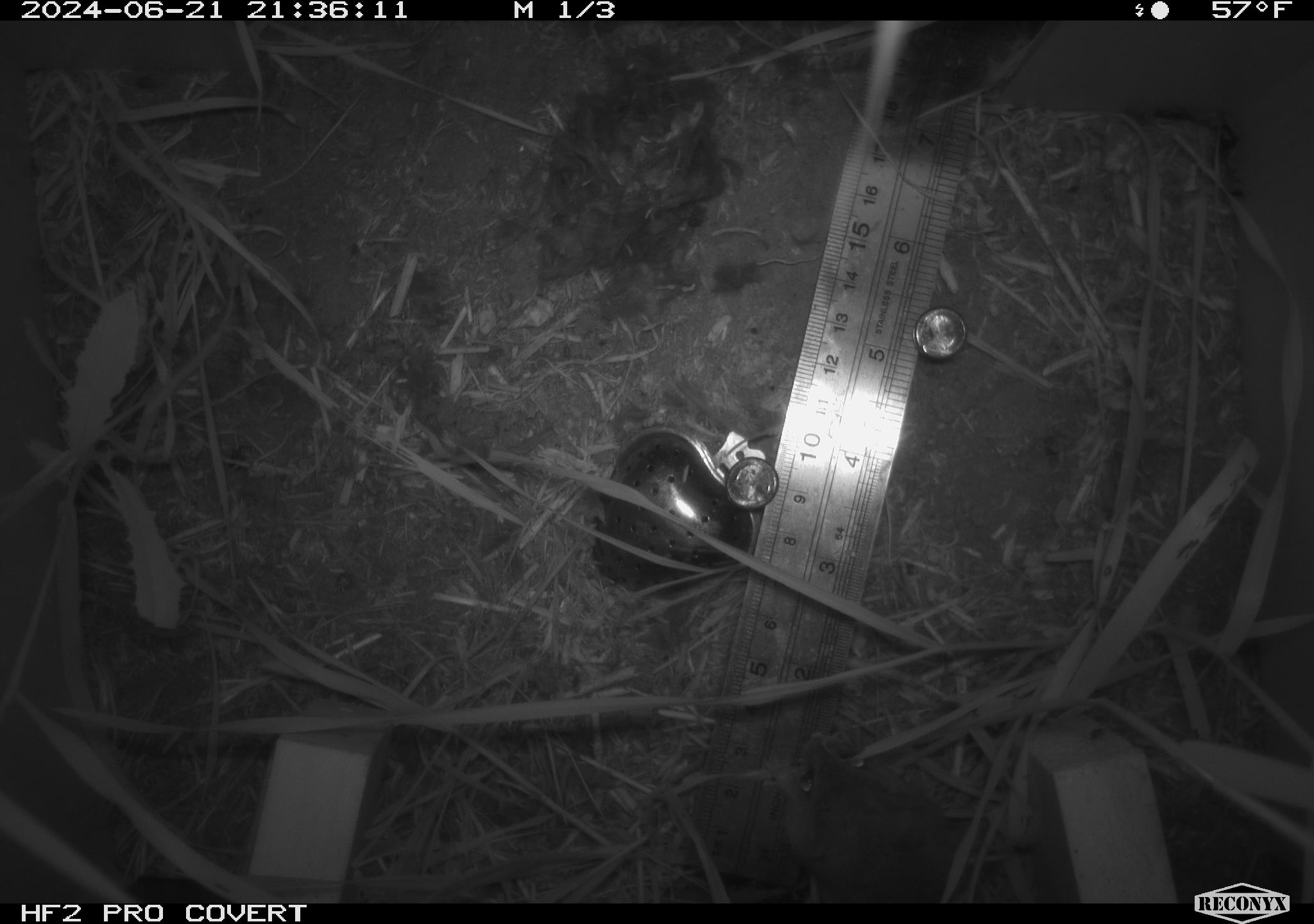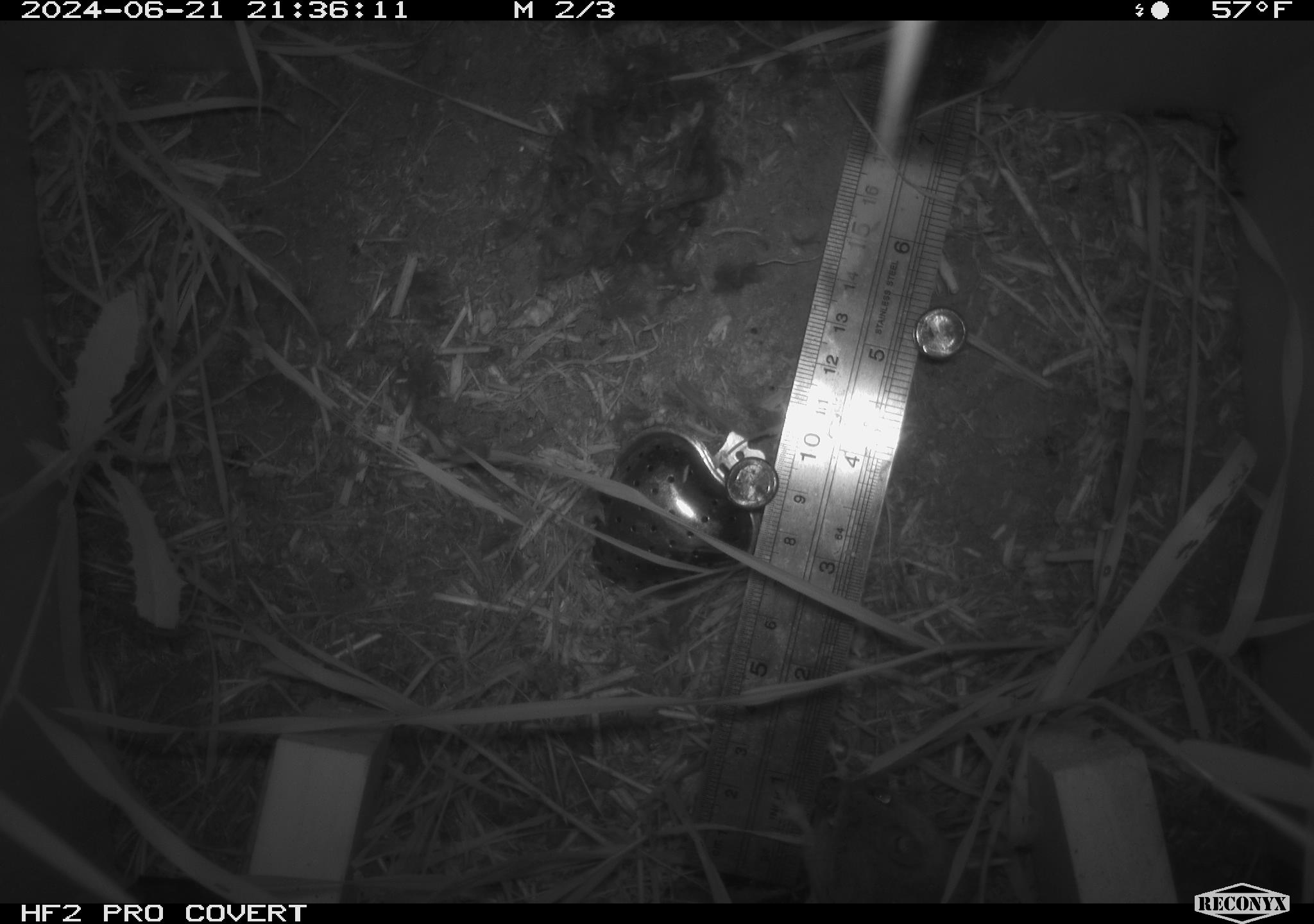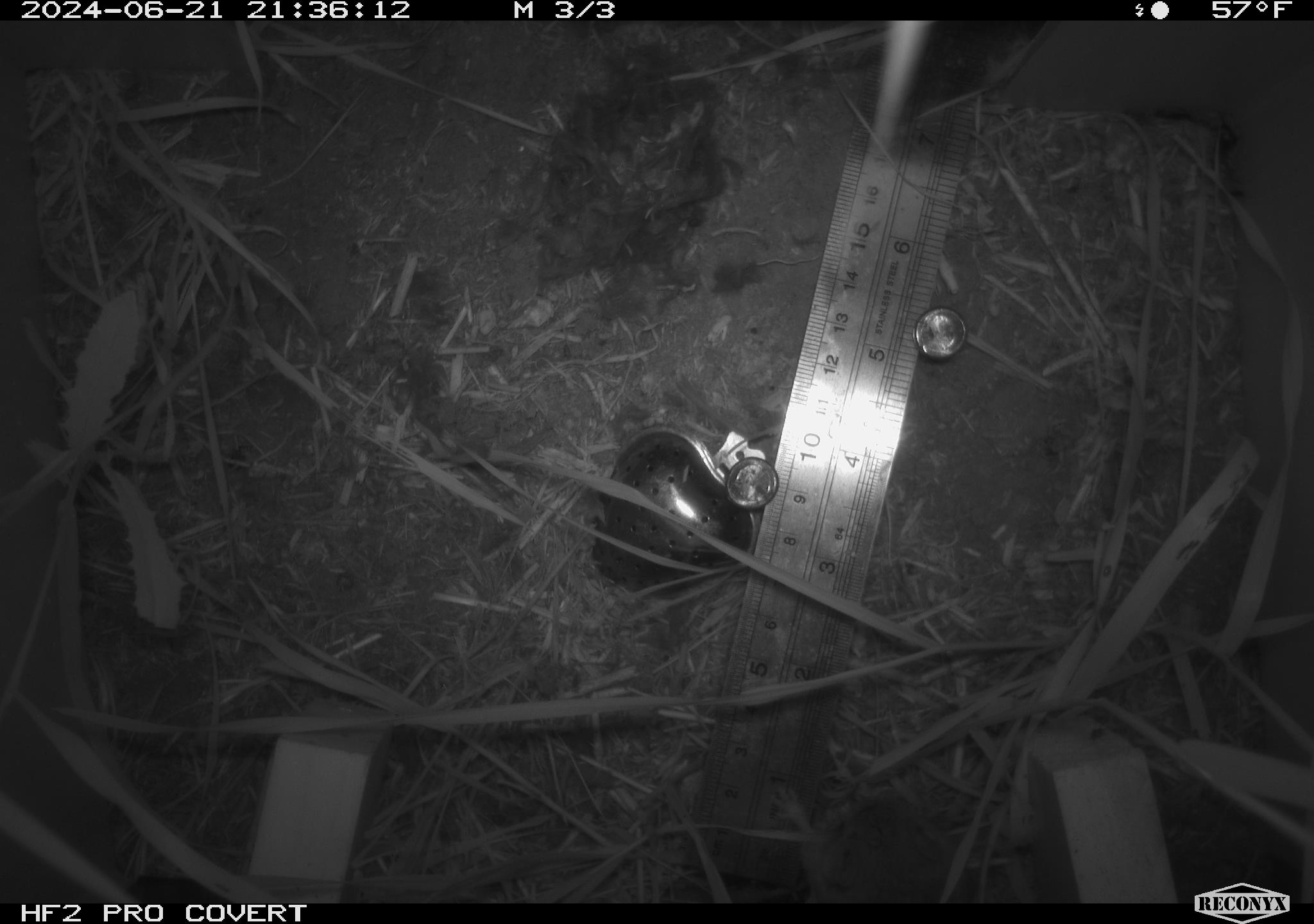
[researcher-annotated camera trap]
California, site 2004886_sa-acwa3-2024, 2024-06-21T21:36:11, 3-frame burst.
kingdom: Animalia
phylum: Chordata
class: Mammalia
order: Rodentia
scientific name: Rodentia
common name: mouse species